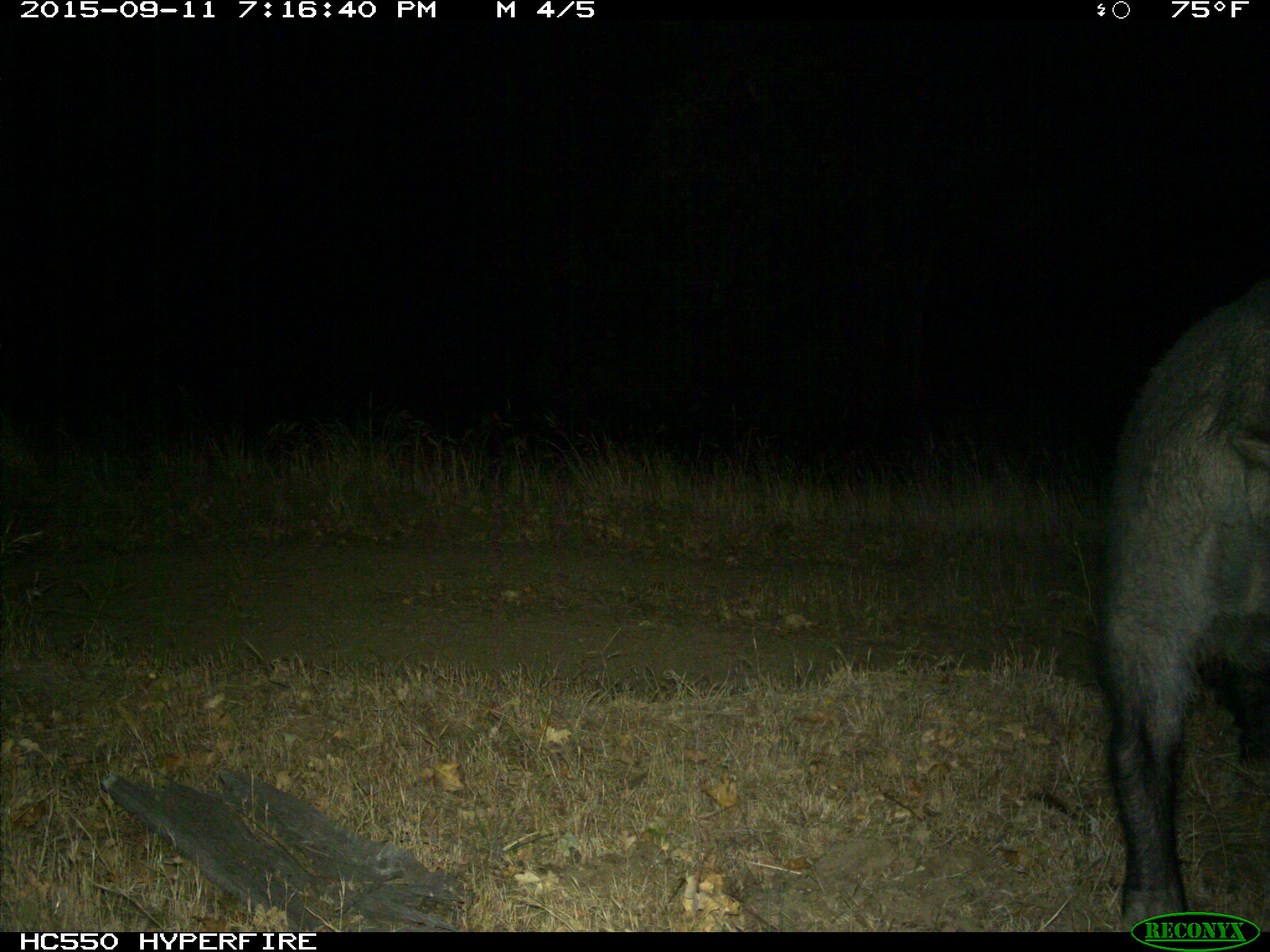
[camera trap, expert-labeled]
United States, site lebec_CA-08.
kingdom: Animalia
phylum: Chordata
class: Mammalia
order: Artiodactyla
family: Suidae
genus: Sus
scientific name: Sus scrofa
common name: wild boar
Sus scrofa (wild boar).